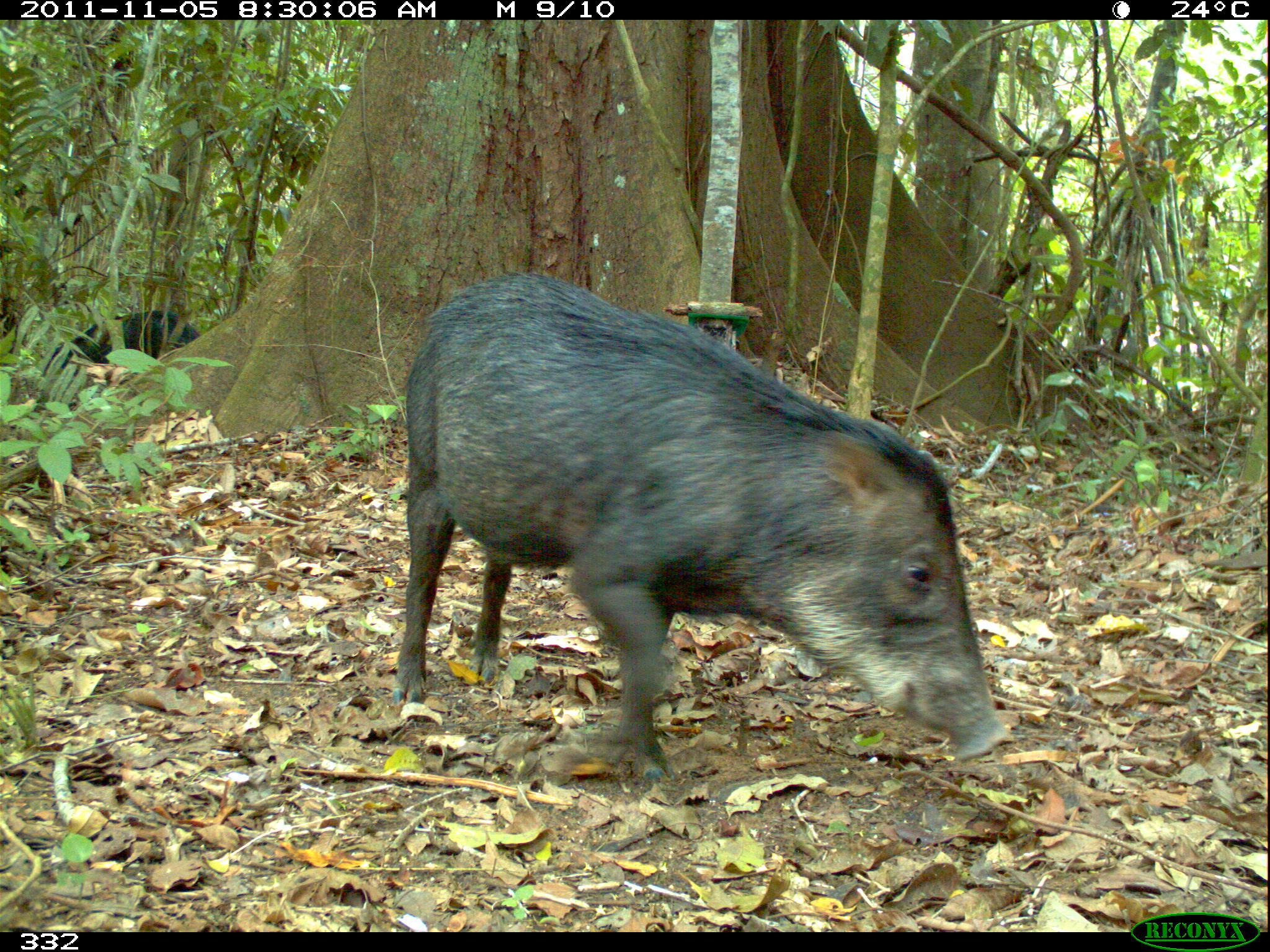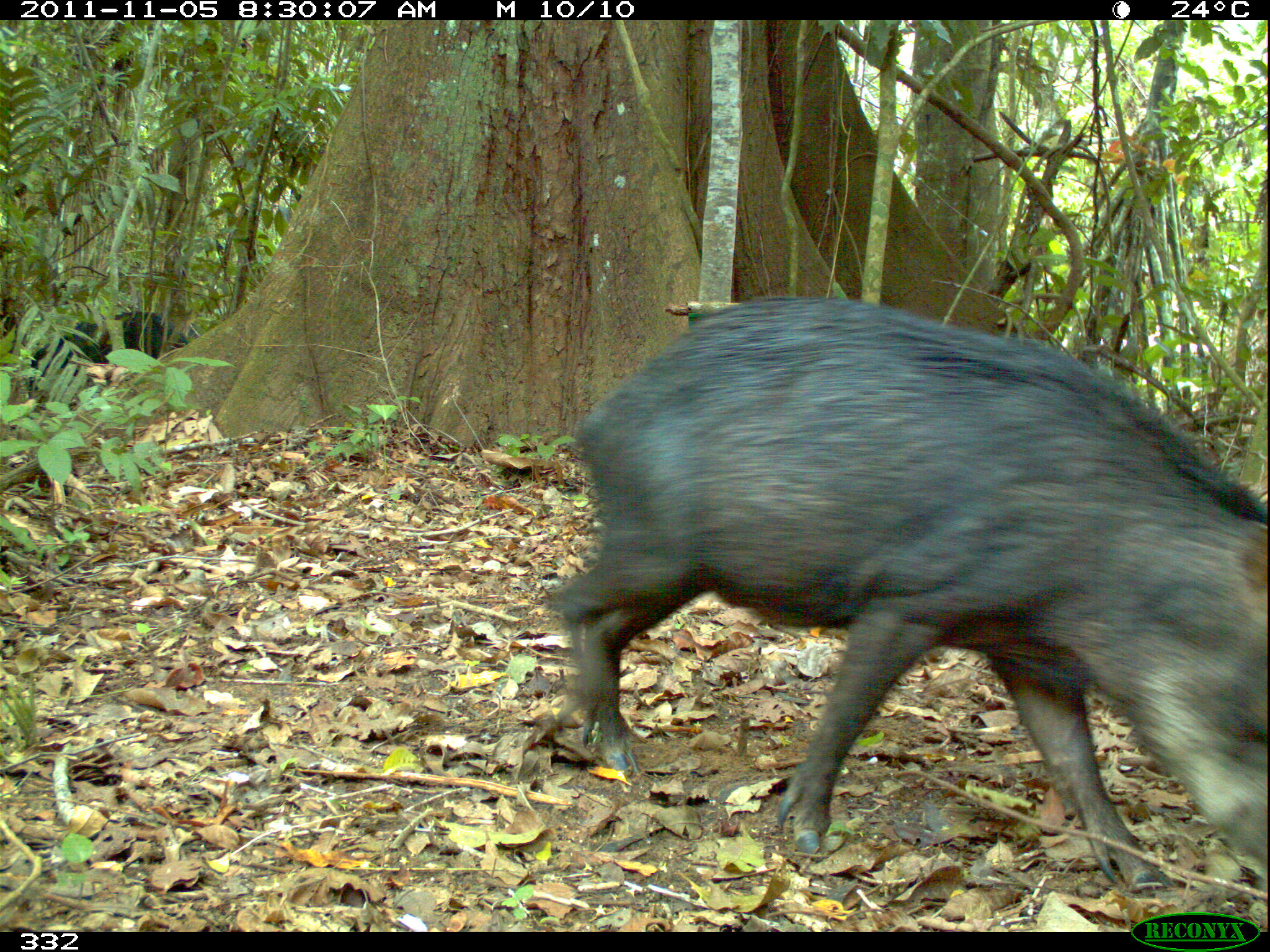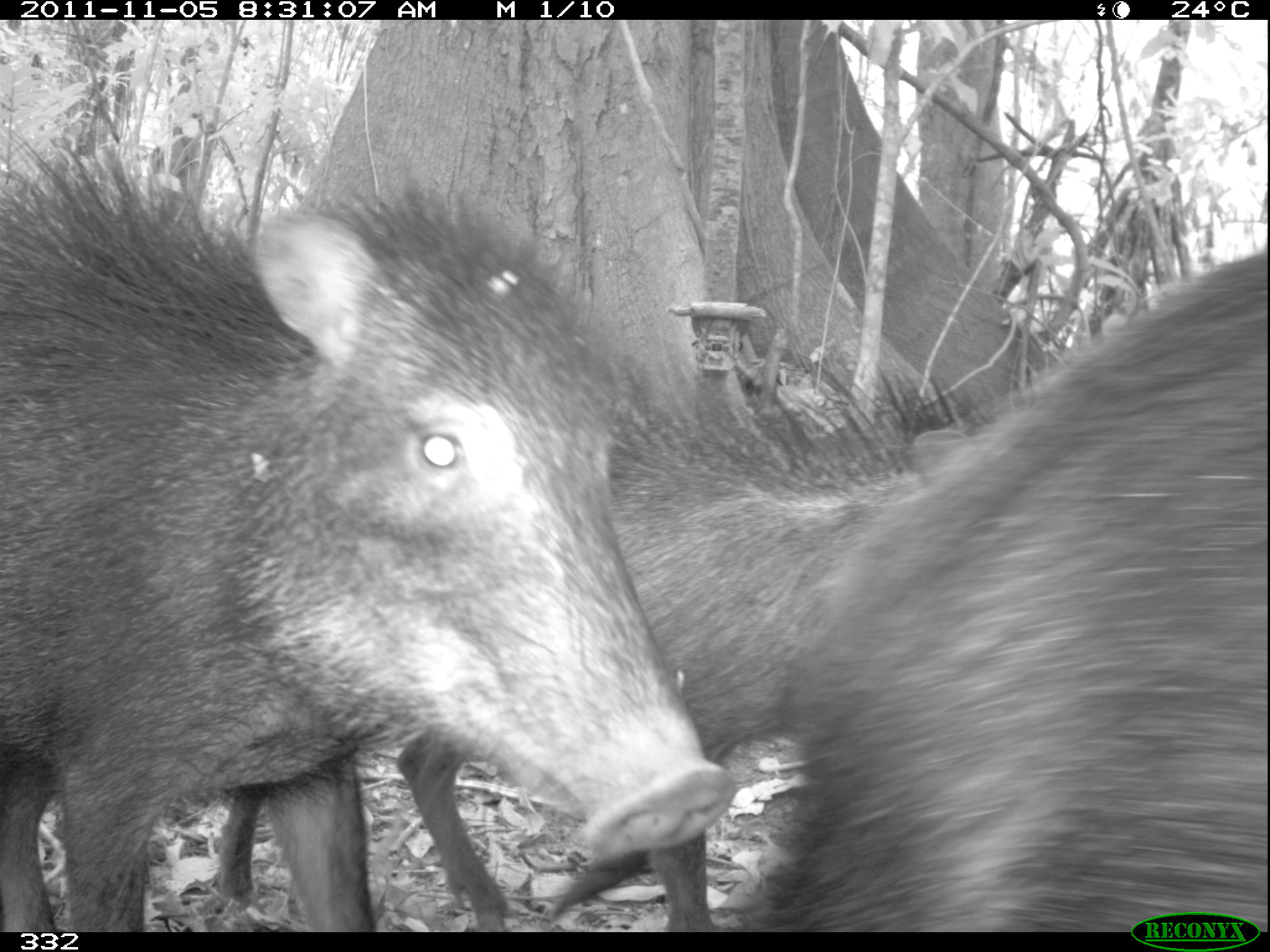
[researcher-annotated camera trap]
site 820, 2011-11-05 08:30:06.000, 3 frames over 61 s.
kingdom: Animalia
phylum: Chordata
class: Mammalia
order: Artiodactyla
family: Tayassuidae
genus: Tayassu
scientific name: Tayassu pecari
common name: white-lipped peccary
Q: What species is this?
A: Tayassu pecari (white-lipped peccary).